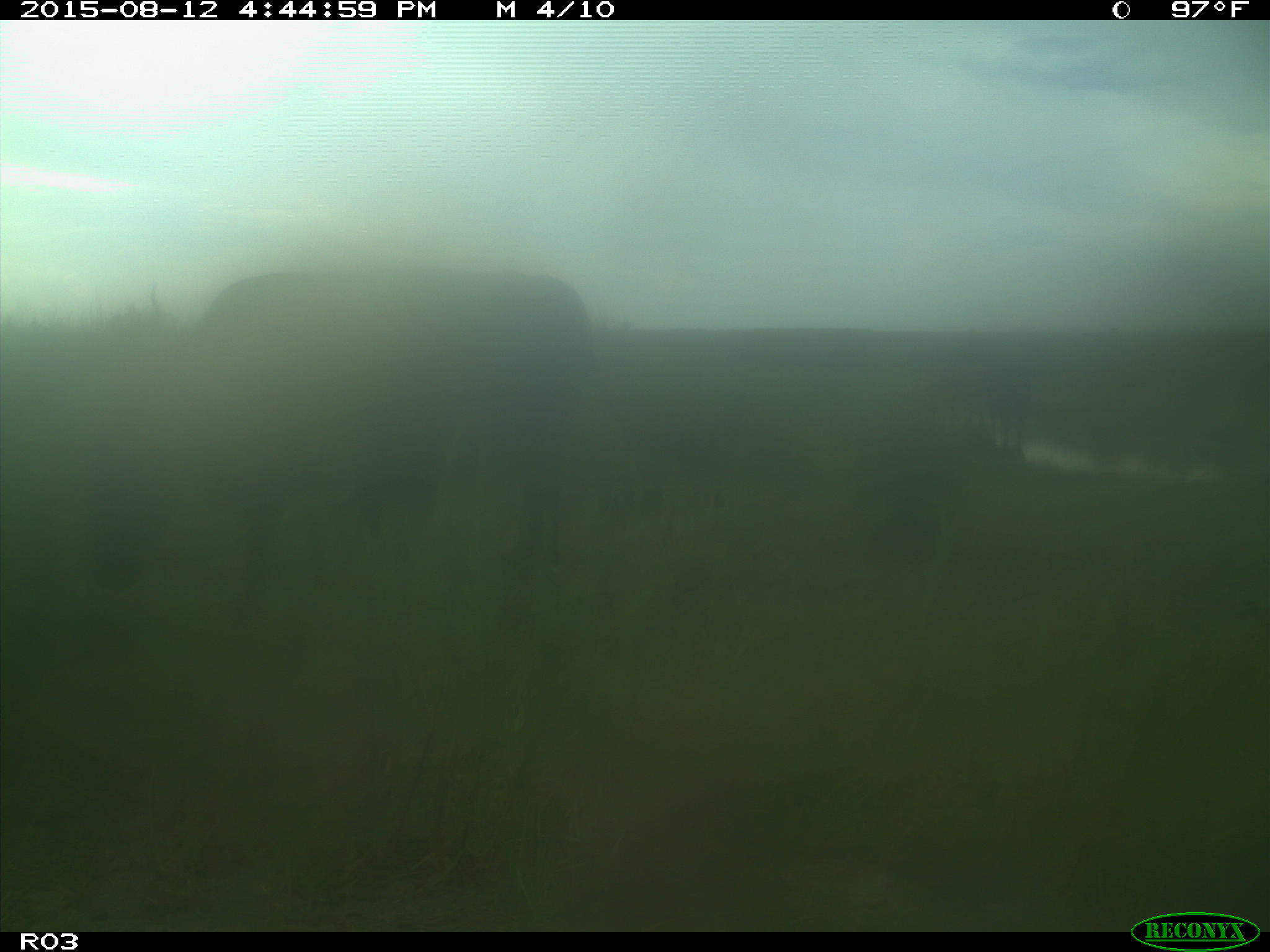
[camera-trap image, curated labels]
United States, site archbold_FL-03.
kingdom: Animalia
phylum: Chordata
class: Mammalia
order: Artiodactyla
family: Bovidae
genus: Bos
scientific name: Bos taurus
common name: domestic cow